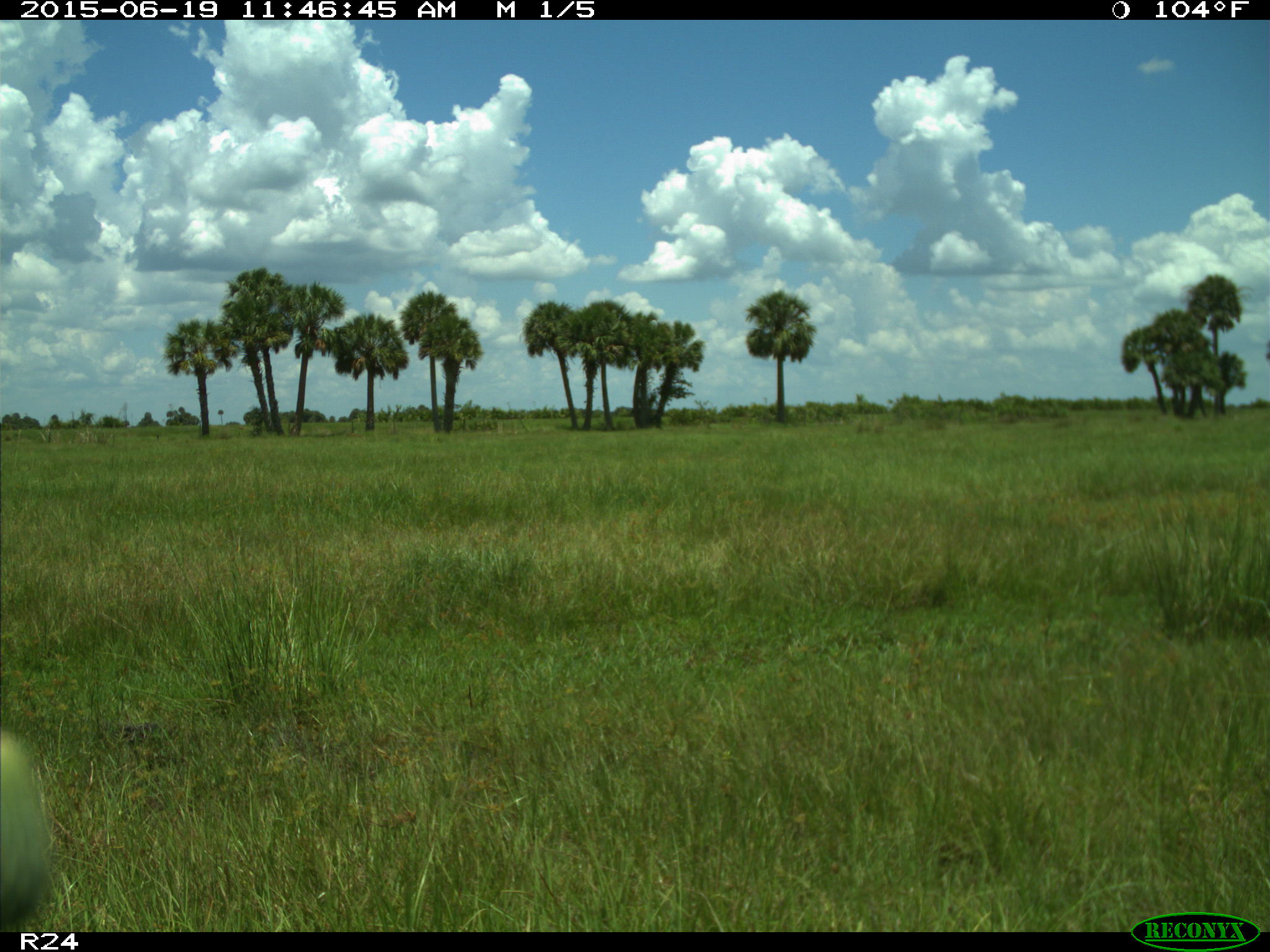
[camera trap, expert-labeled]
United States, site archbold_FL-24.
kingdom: Animalia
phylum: Chordata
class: Mammalia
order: Artiodactyla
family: Bovidae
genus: Bos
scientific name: Bos taurus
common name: domestic cow